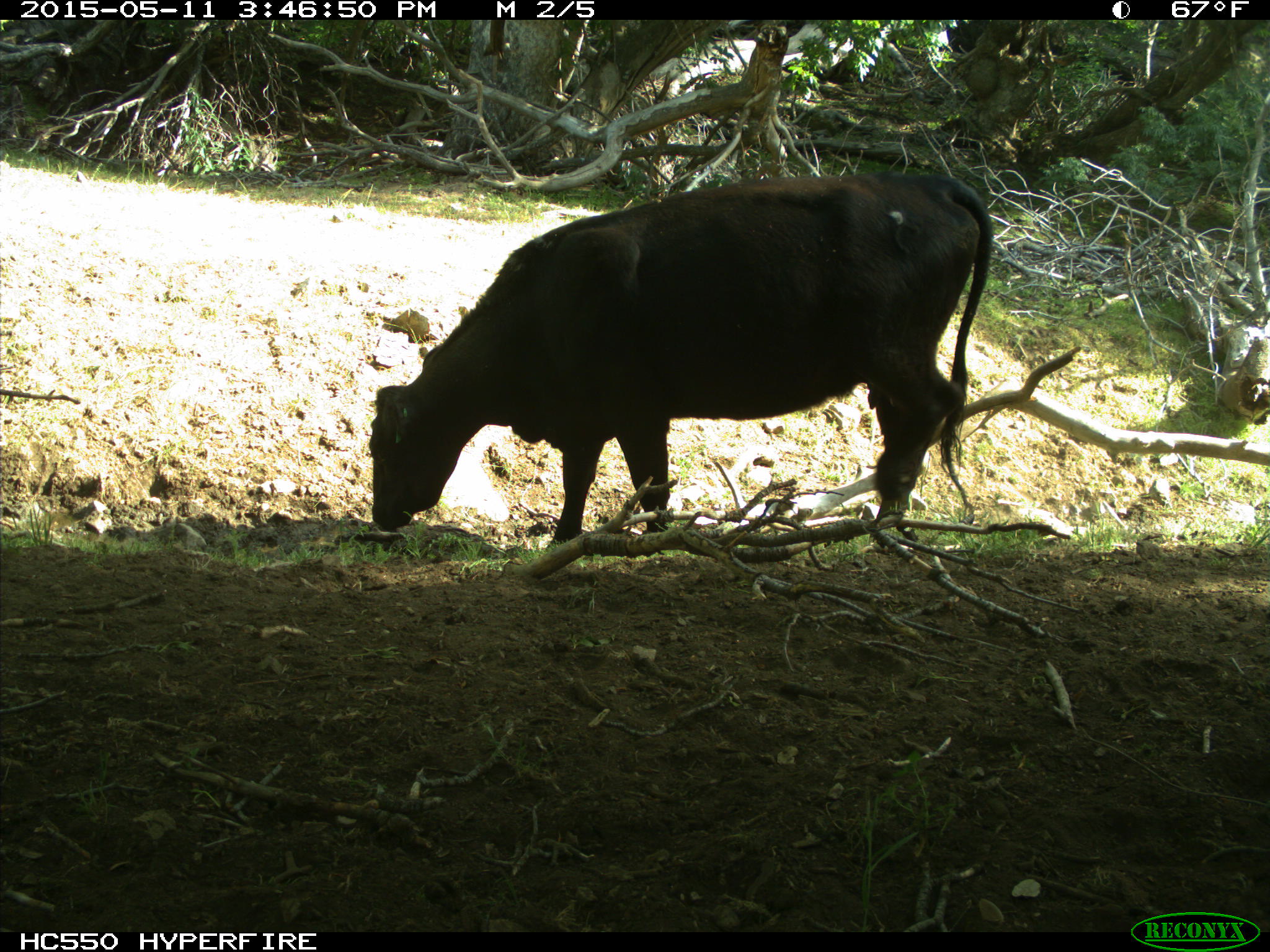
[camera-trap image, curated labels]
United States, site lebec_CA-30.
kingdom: Animalia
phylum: Chordata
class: Mammalia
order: Artiodactyla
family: Bovidae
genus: Bos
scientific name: Bos taurus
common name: domestic cow